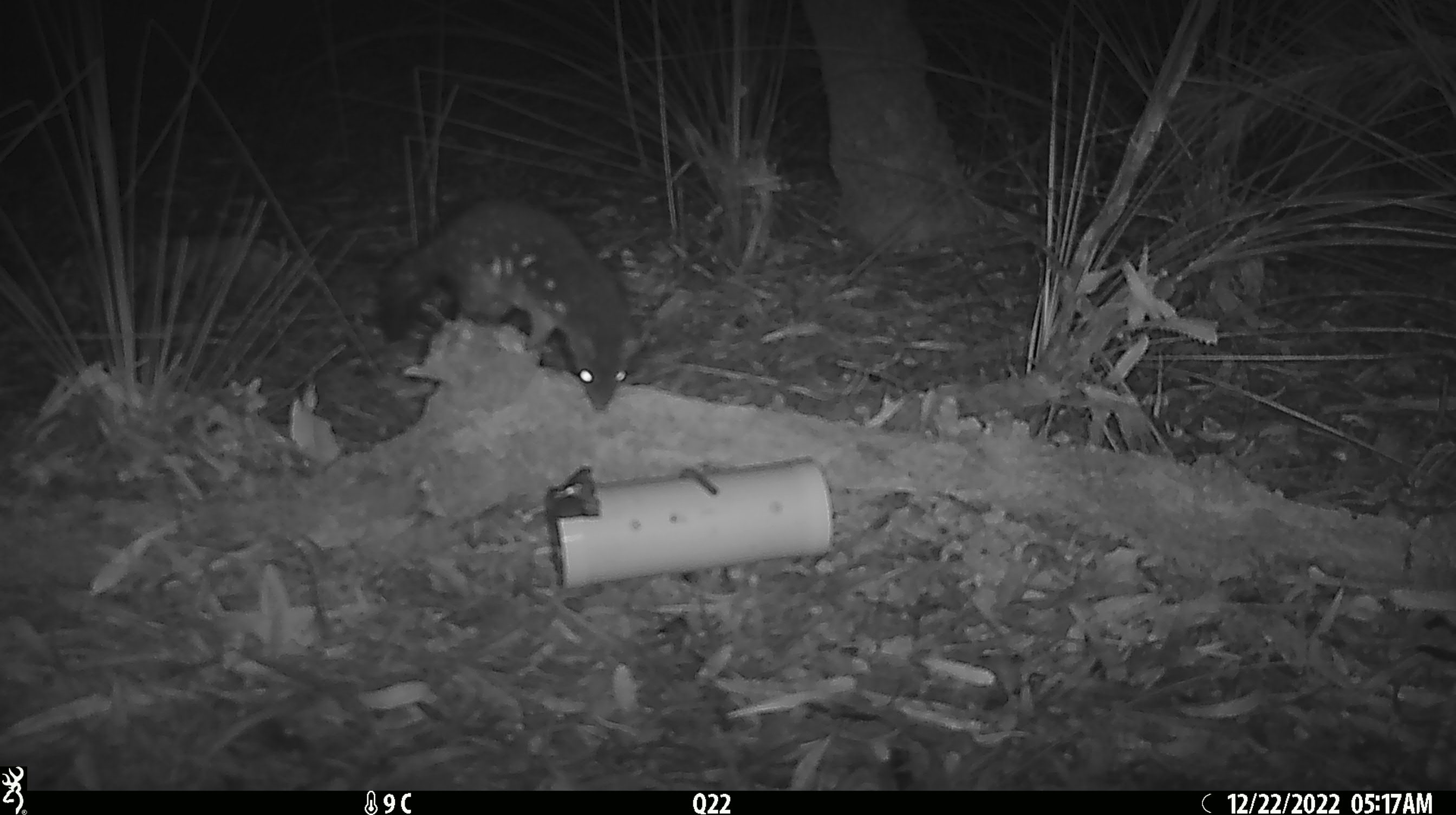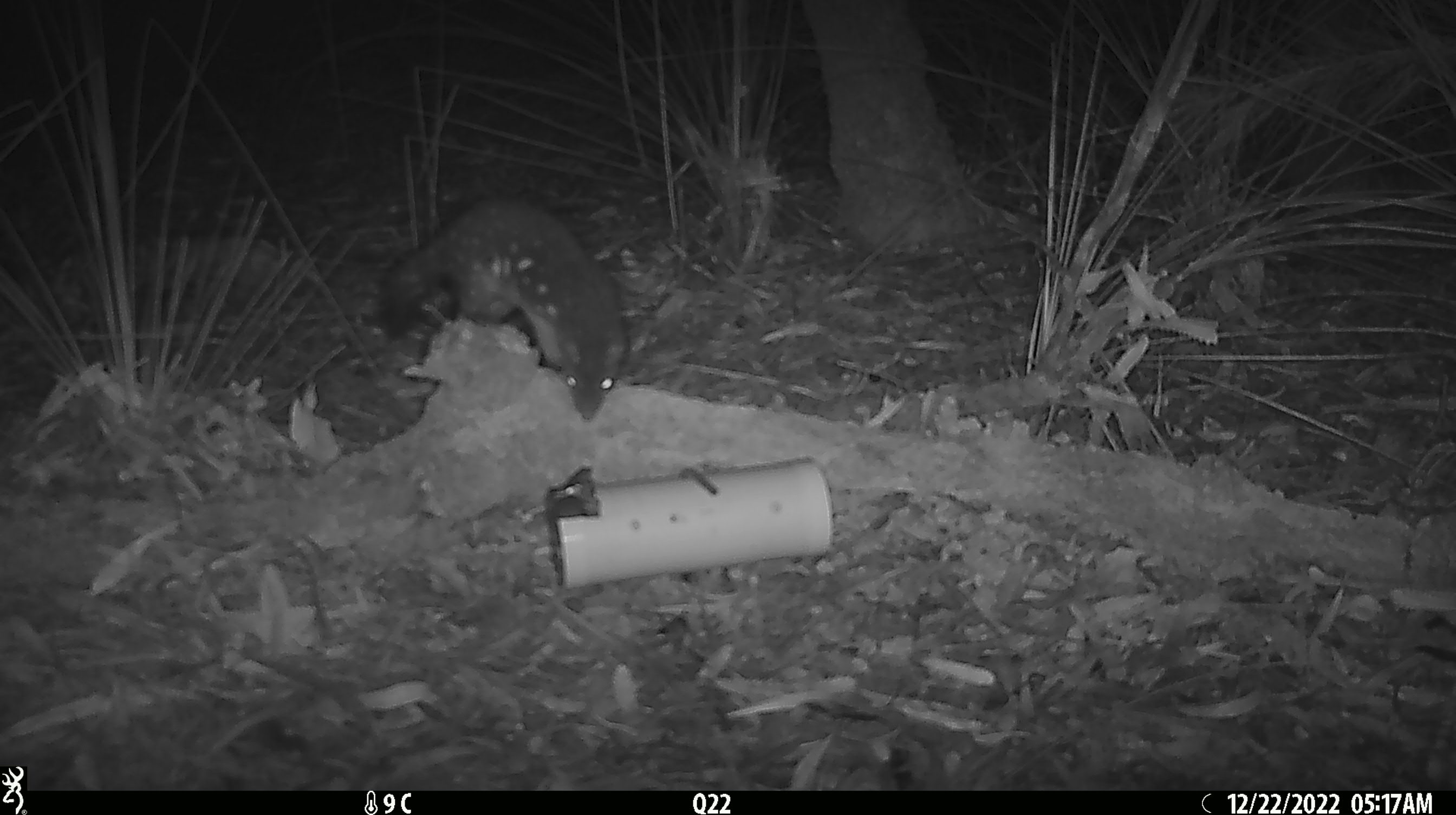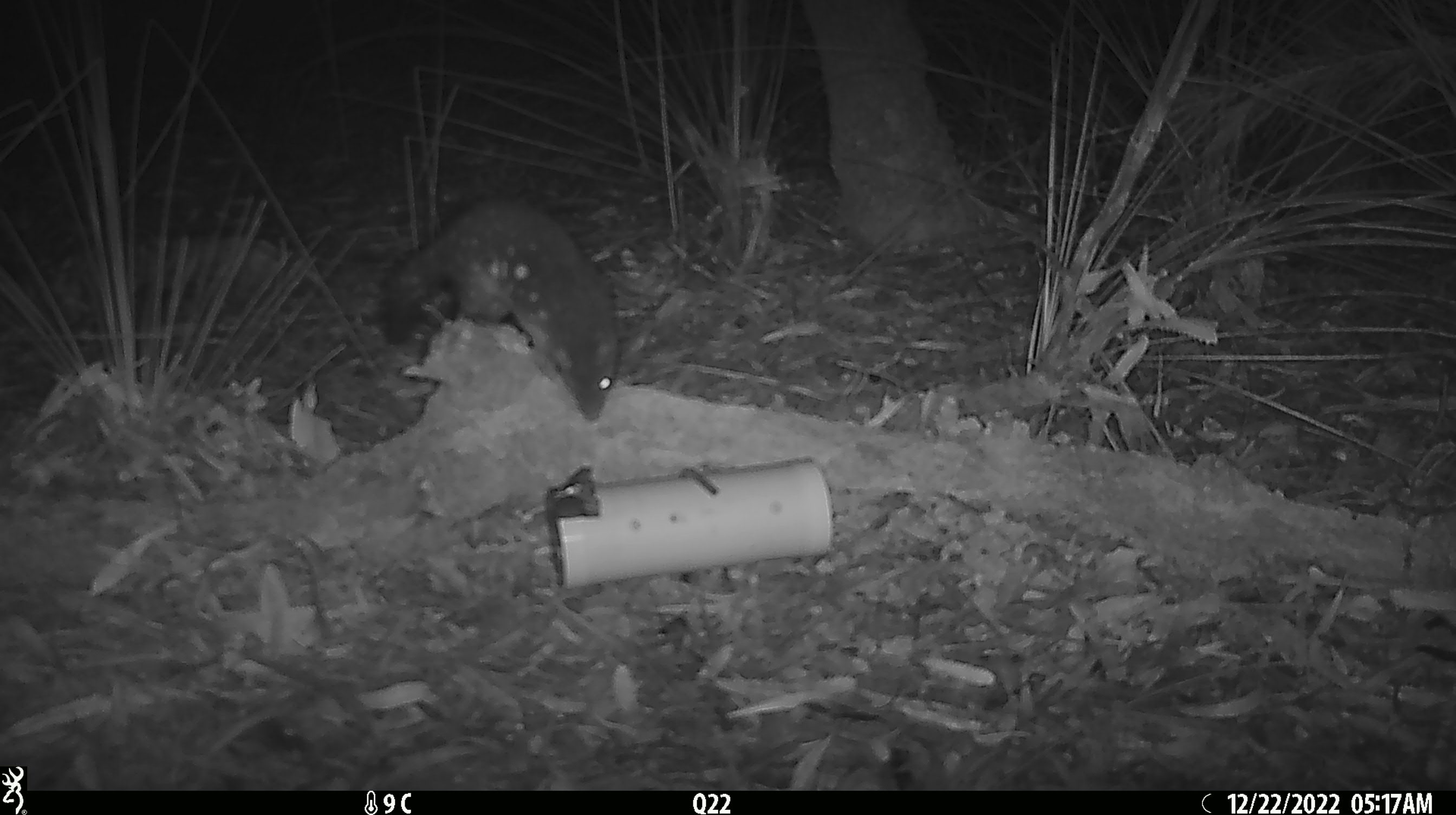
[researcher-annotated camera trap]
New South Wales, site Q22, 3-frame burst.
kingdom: Animalia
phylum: Chordata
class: Mammalia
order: Dasyuromorphia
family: Dasyuridae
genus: Dasyurus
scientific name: Dasyurus maculatus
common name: spotted-tailed quoll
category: quoll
Quoll (spotted-tailed quoll) (Dasyurus maculatus).